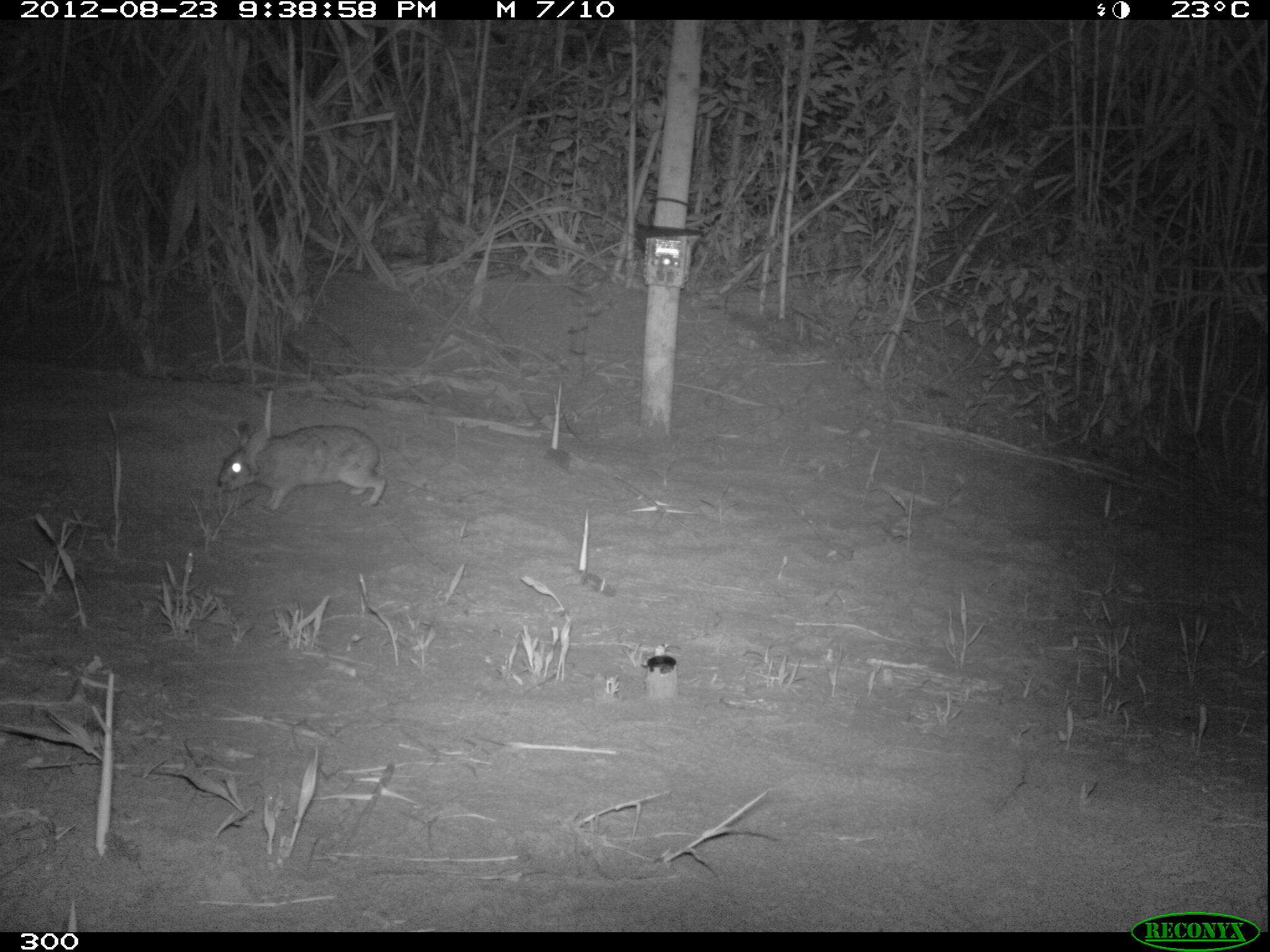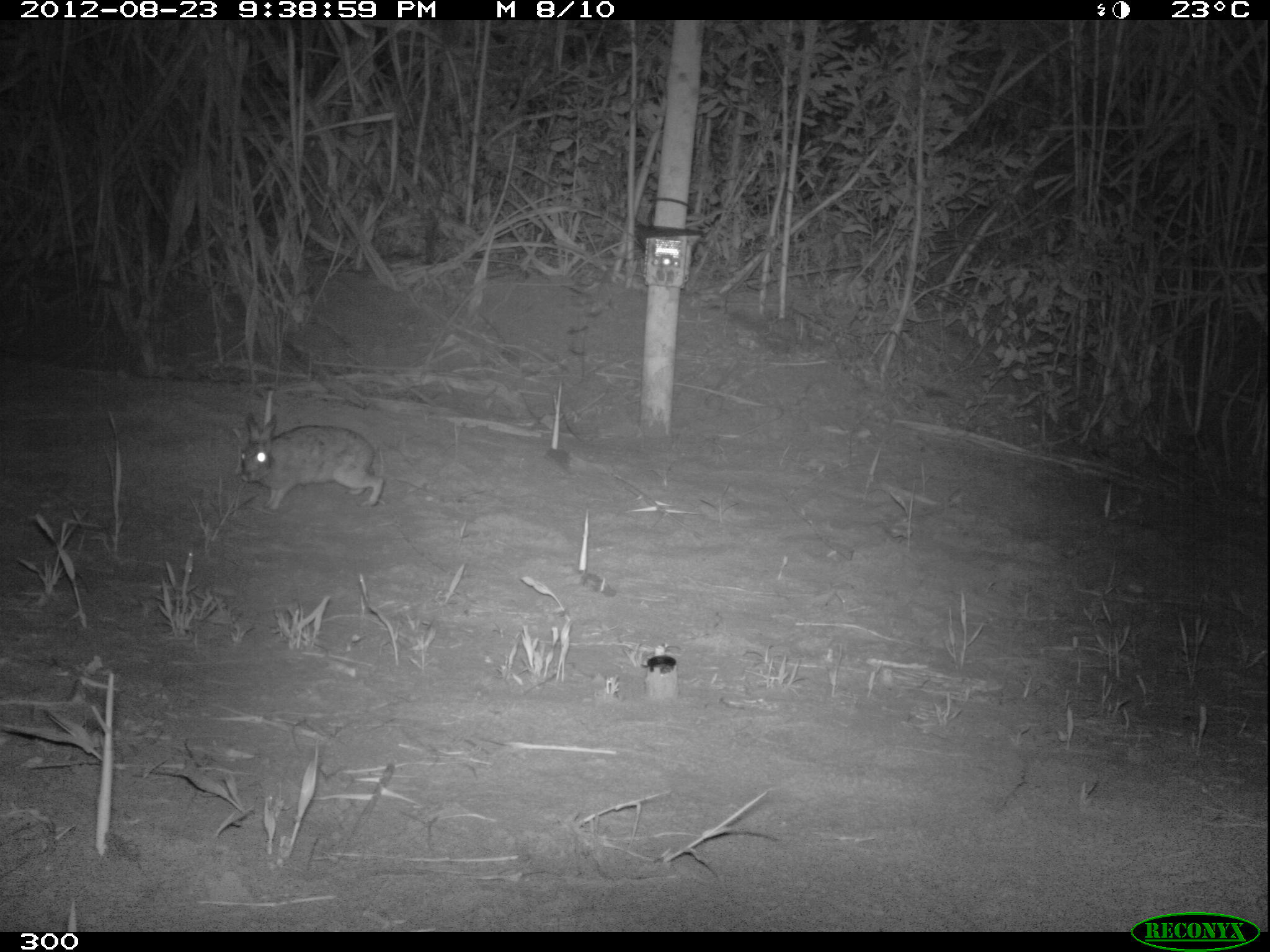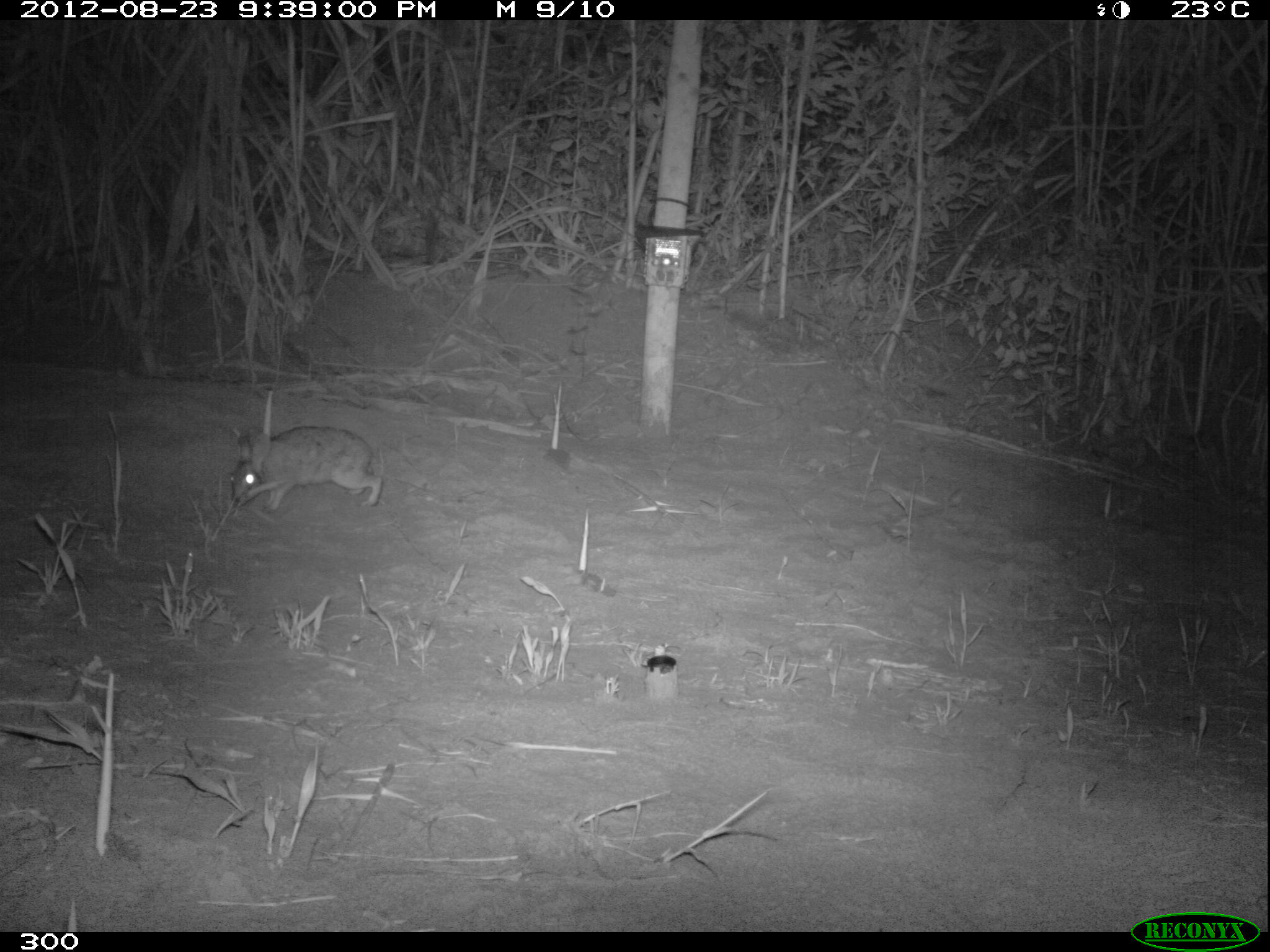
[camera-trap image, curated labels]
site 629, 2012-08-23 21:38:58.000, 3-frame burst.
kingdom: Animalia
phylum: Chordata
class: Mammalia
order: Lagomorpha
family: Leporidae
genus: Sylvilagus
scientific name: Sylvilagus brasiliensis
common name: tapeti